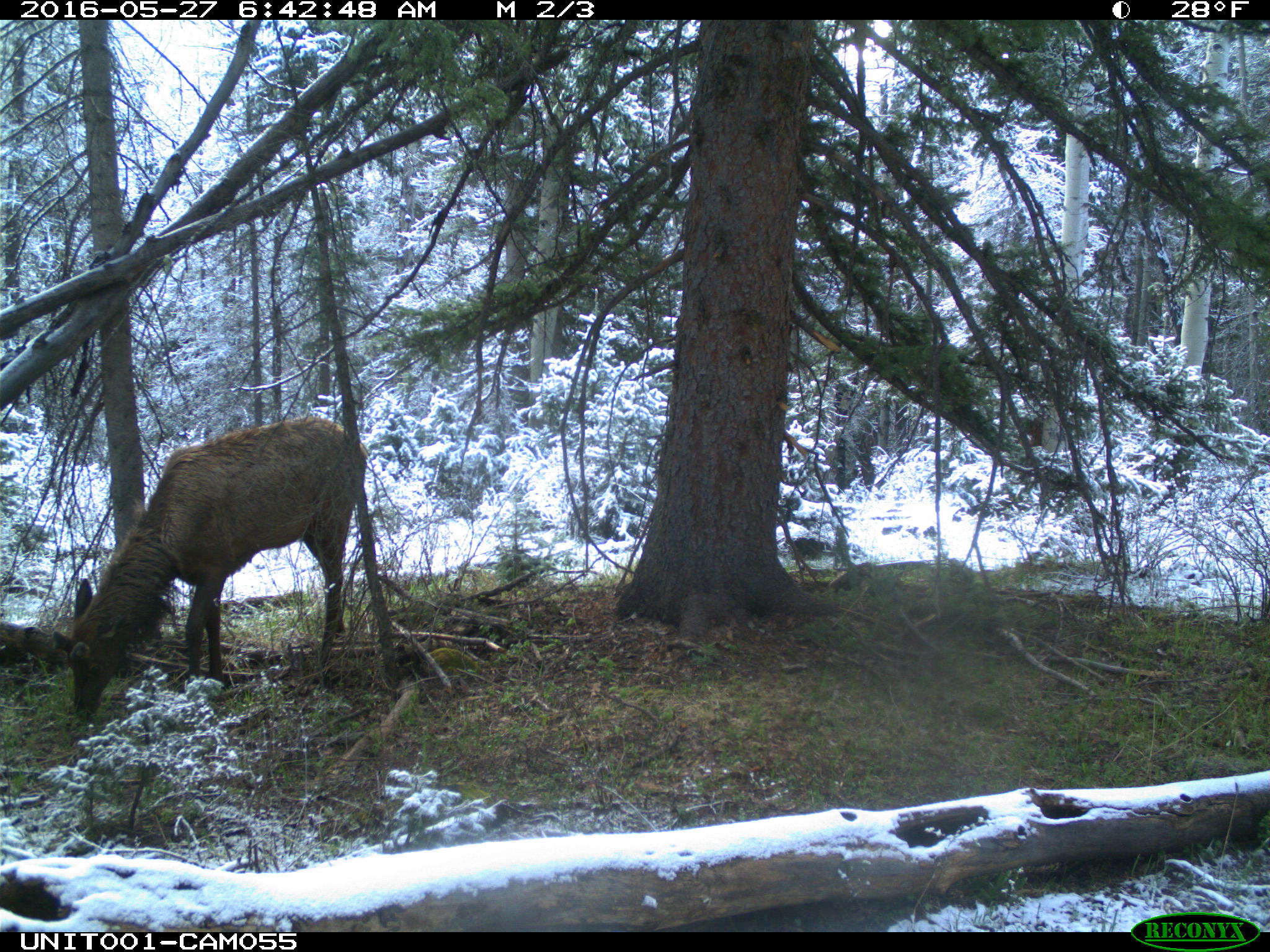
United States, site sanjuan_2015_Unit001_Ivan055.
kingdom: Animalia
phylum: Chordata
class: Mammalia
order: Artiodactyla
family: Cervidae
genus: Cervus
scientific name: Cervus elaphus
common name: red deer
Cervus elaphus (red deer).